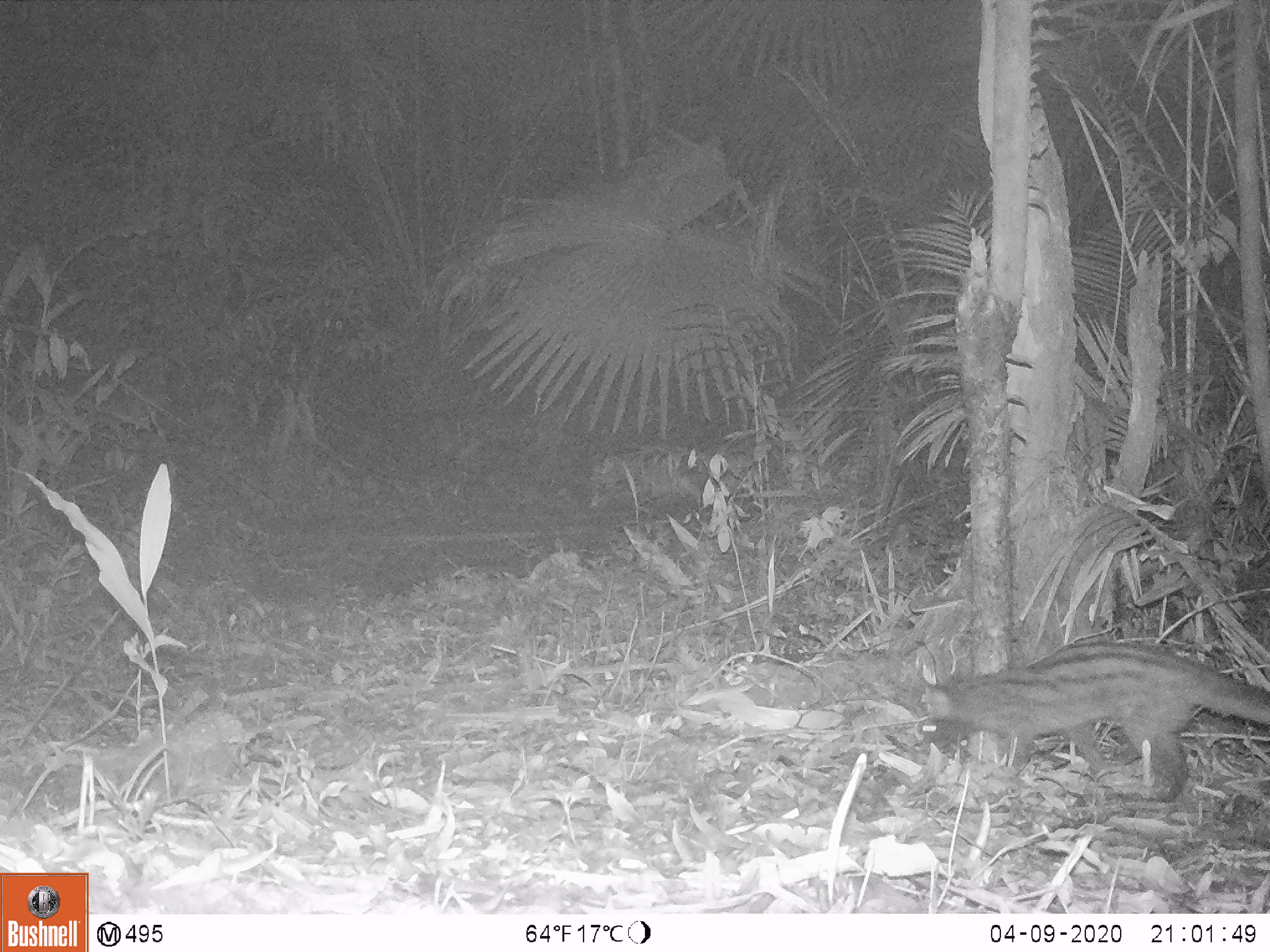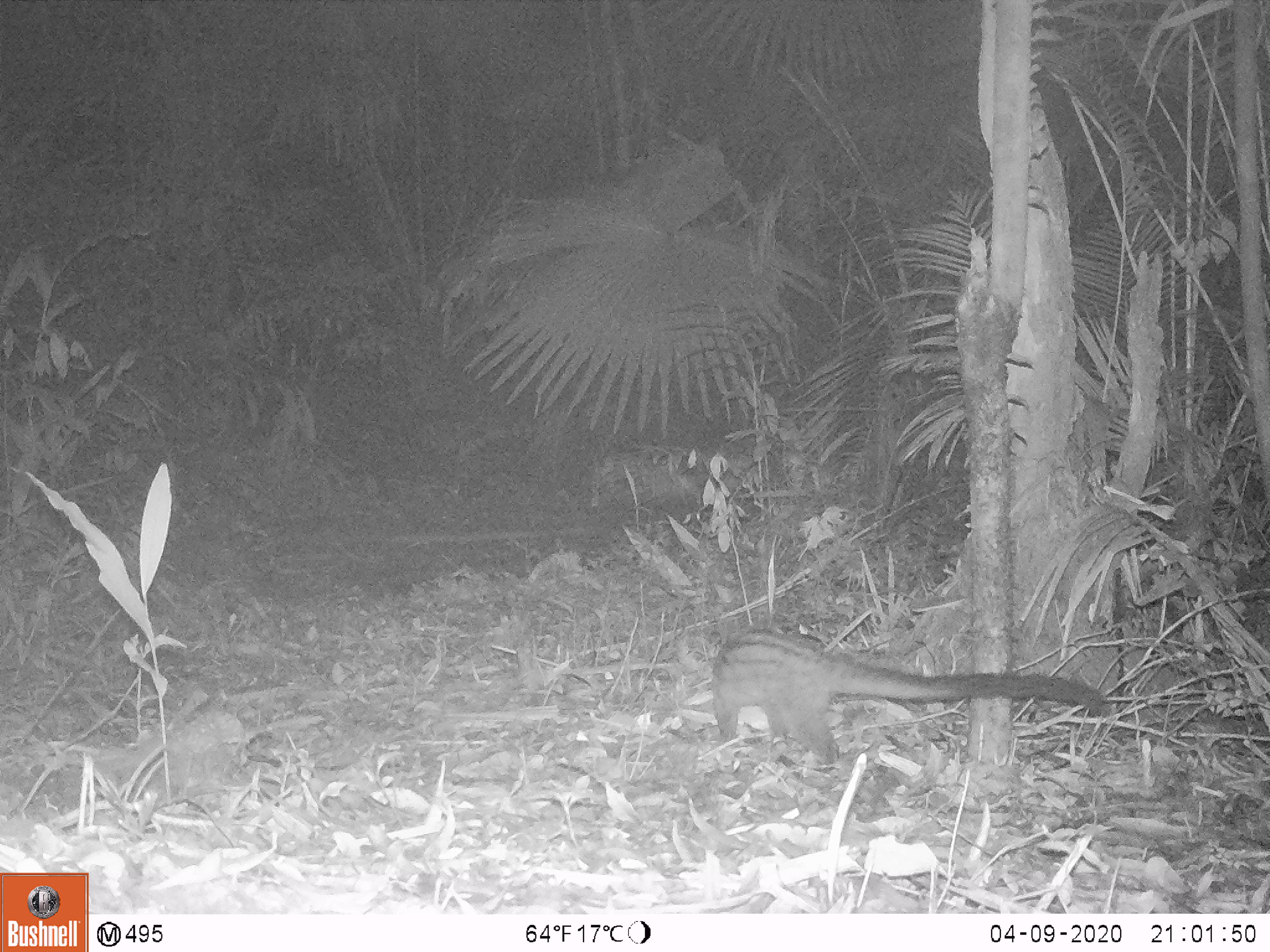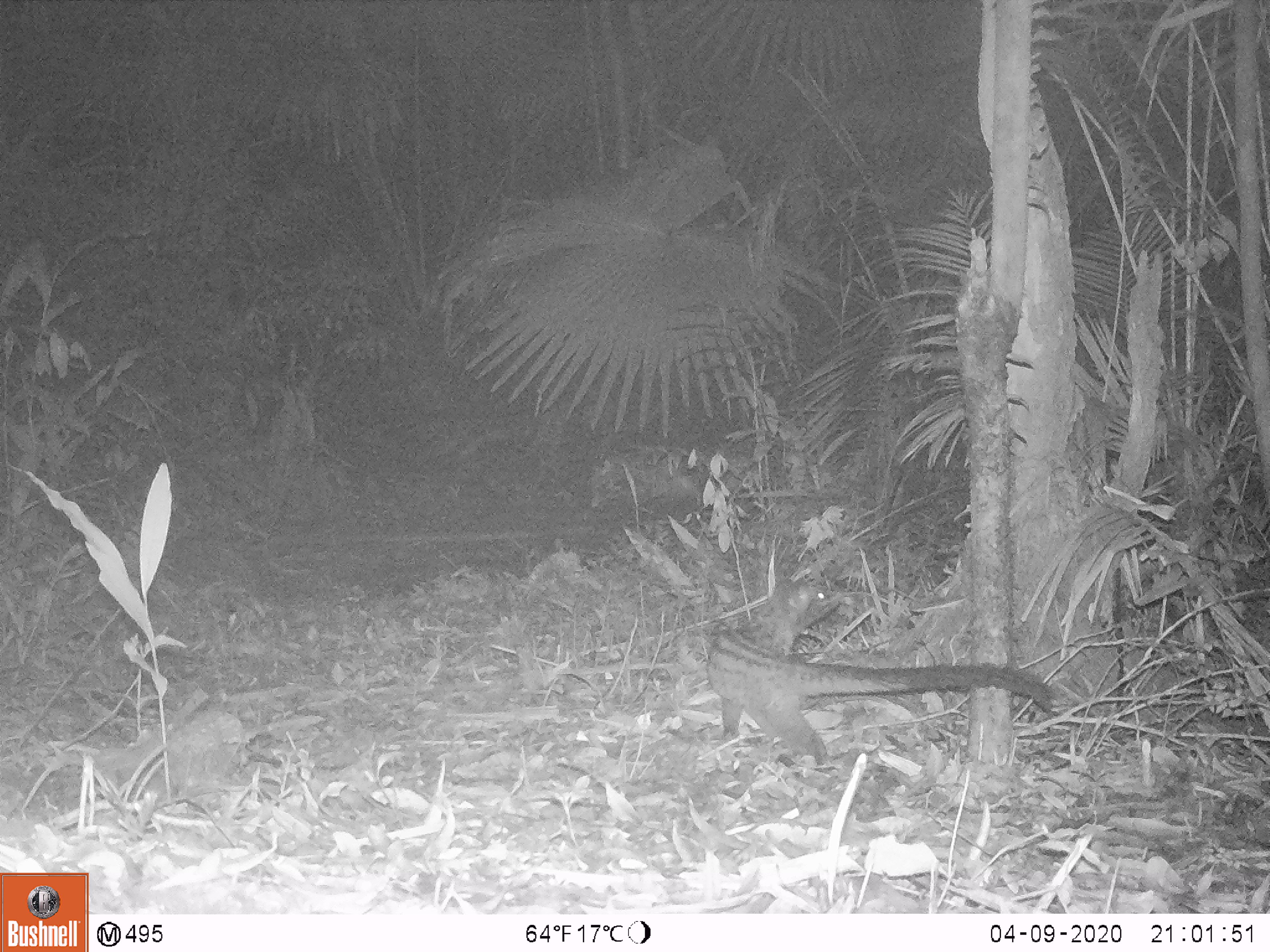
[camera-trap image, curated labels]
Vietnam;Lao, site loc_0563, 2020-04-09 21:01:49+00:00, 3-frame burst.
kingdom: Animalia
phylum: Chordata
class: Mammalia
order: Carnivora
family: Viverridae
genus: Paradoxurus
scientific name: Paradoxurus hermaphroditus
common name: common palm civet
Common palm civet (Paradoxurus hermaphroditus). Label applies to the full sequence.